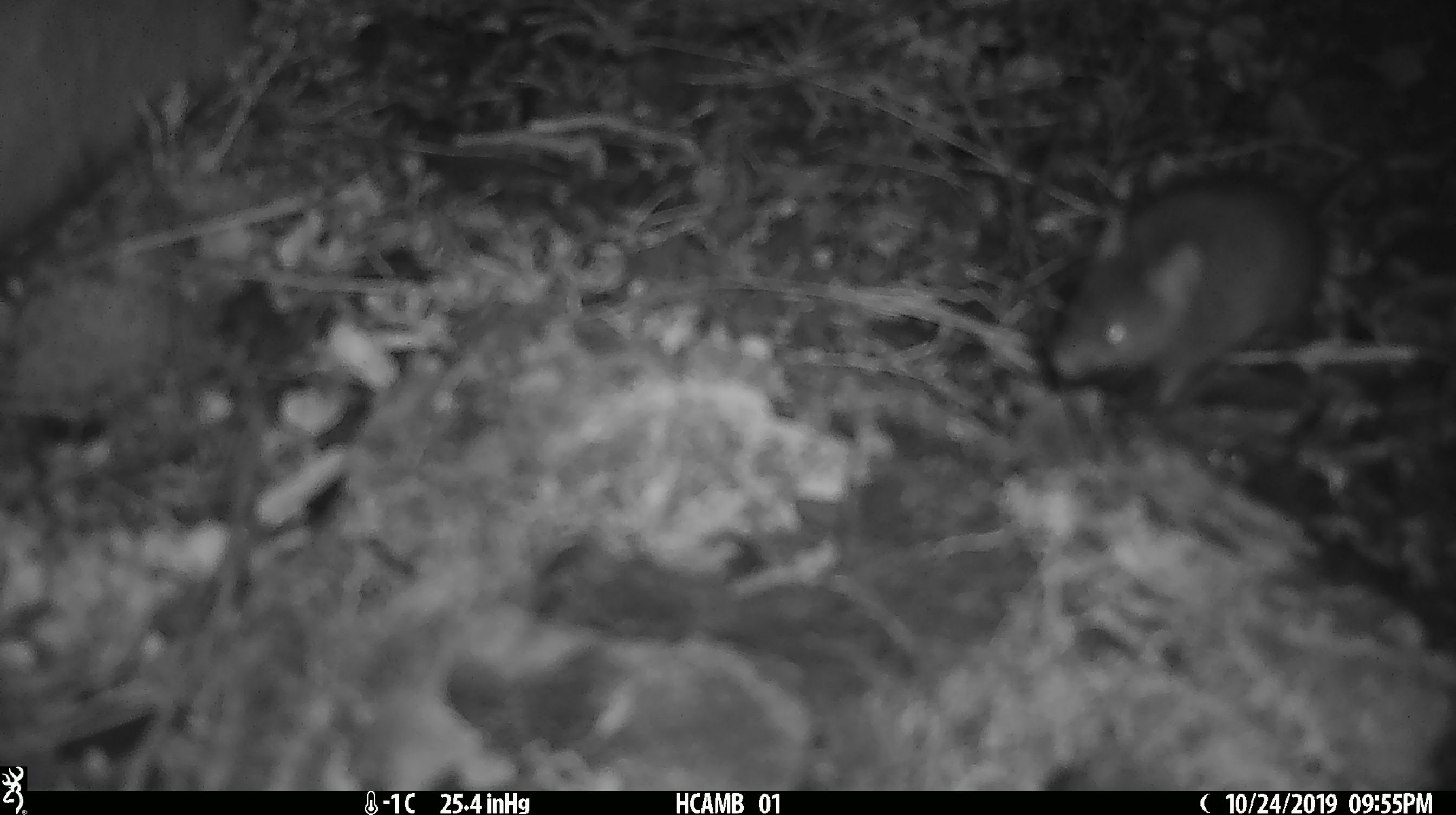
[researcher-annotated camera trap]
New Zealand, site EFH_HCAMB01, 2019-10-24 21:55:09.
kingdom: Animalia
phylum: Chordata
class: Mammalia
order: Rodentia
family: Muridae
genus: Mus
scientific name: Mus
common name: mouse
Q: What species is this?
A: Mouse (Mus).